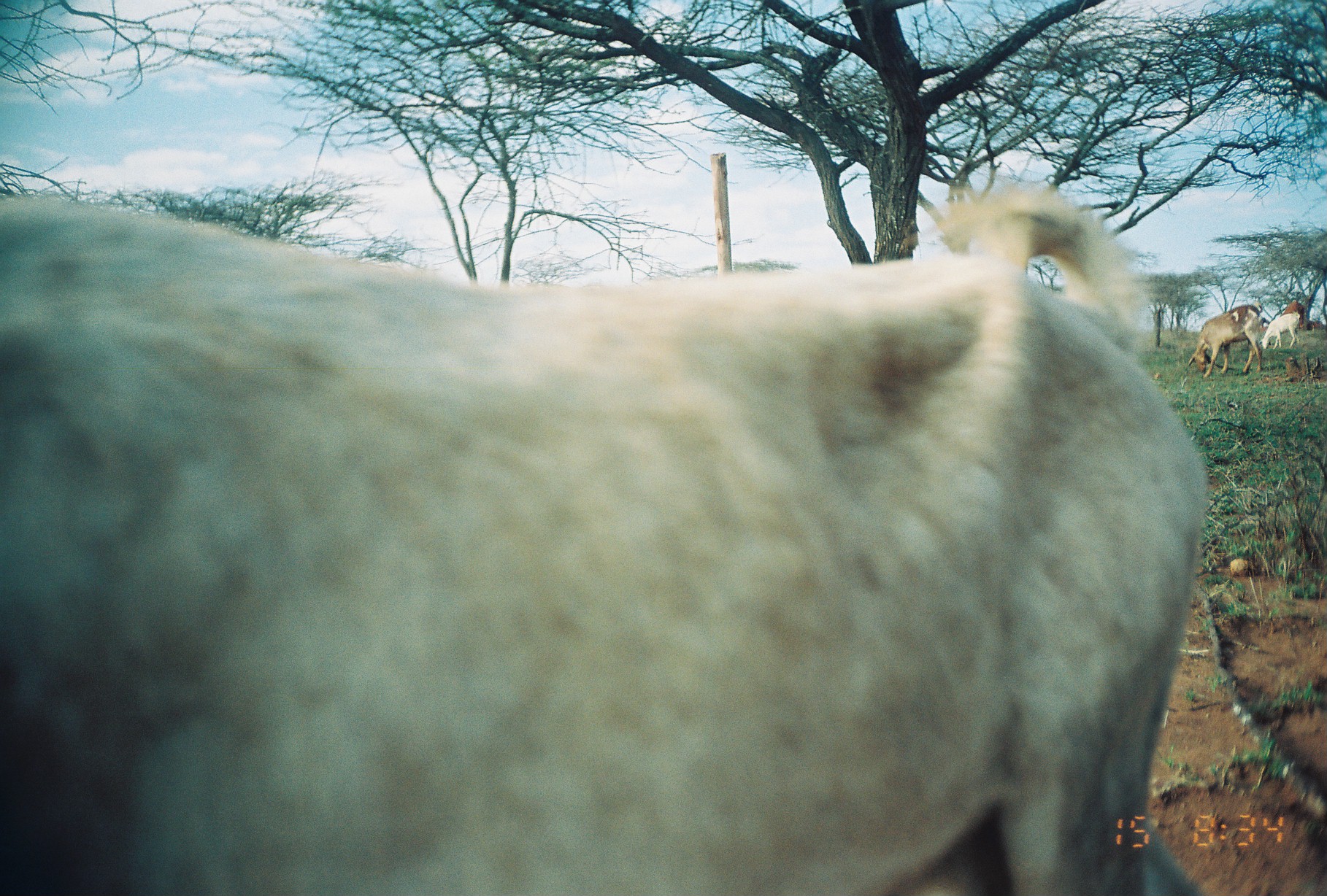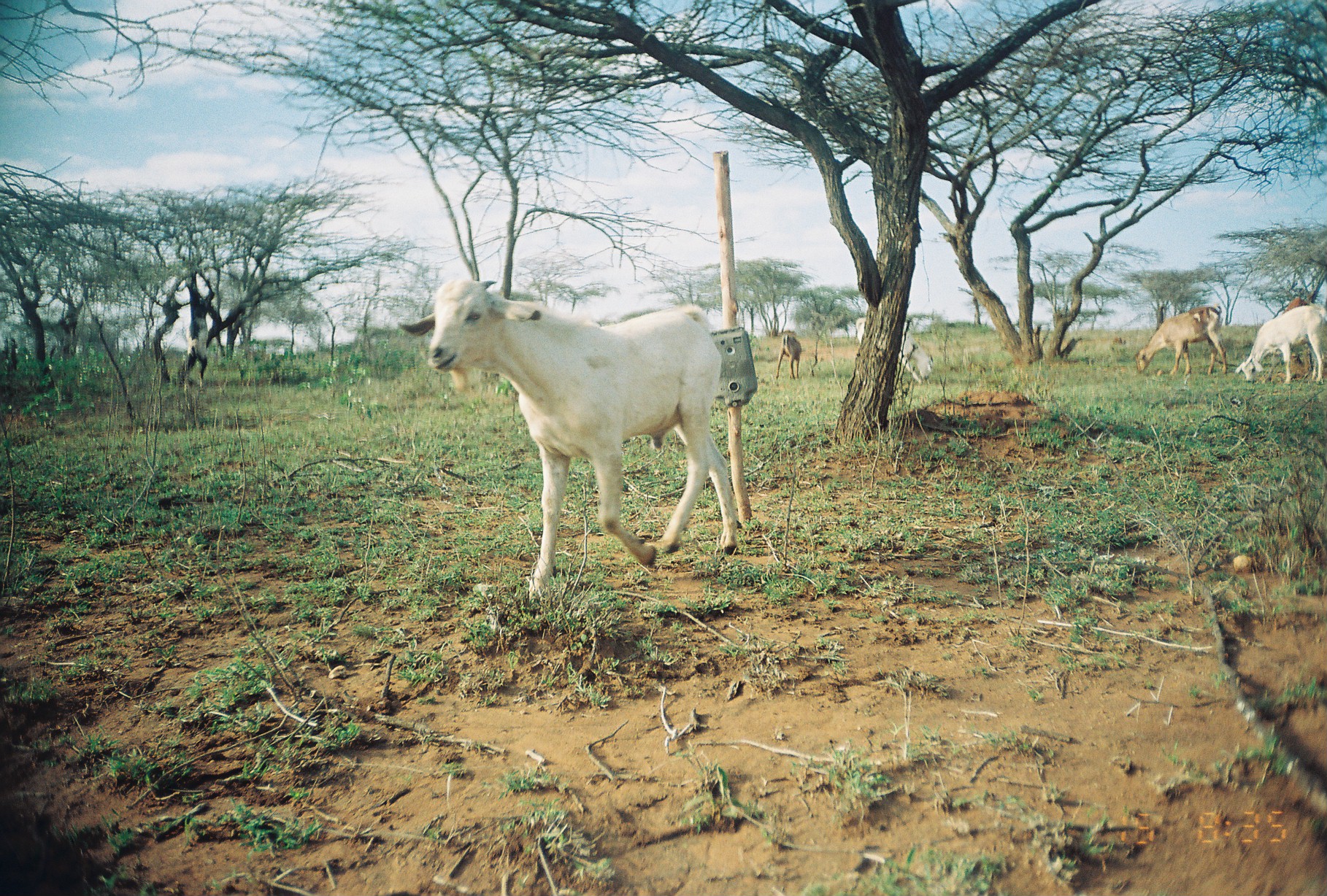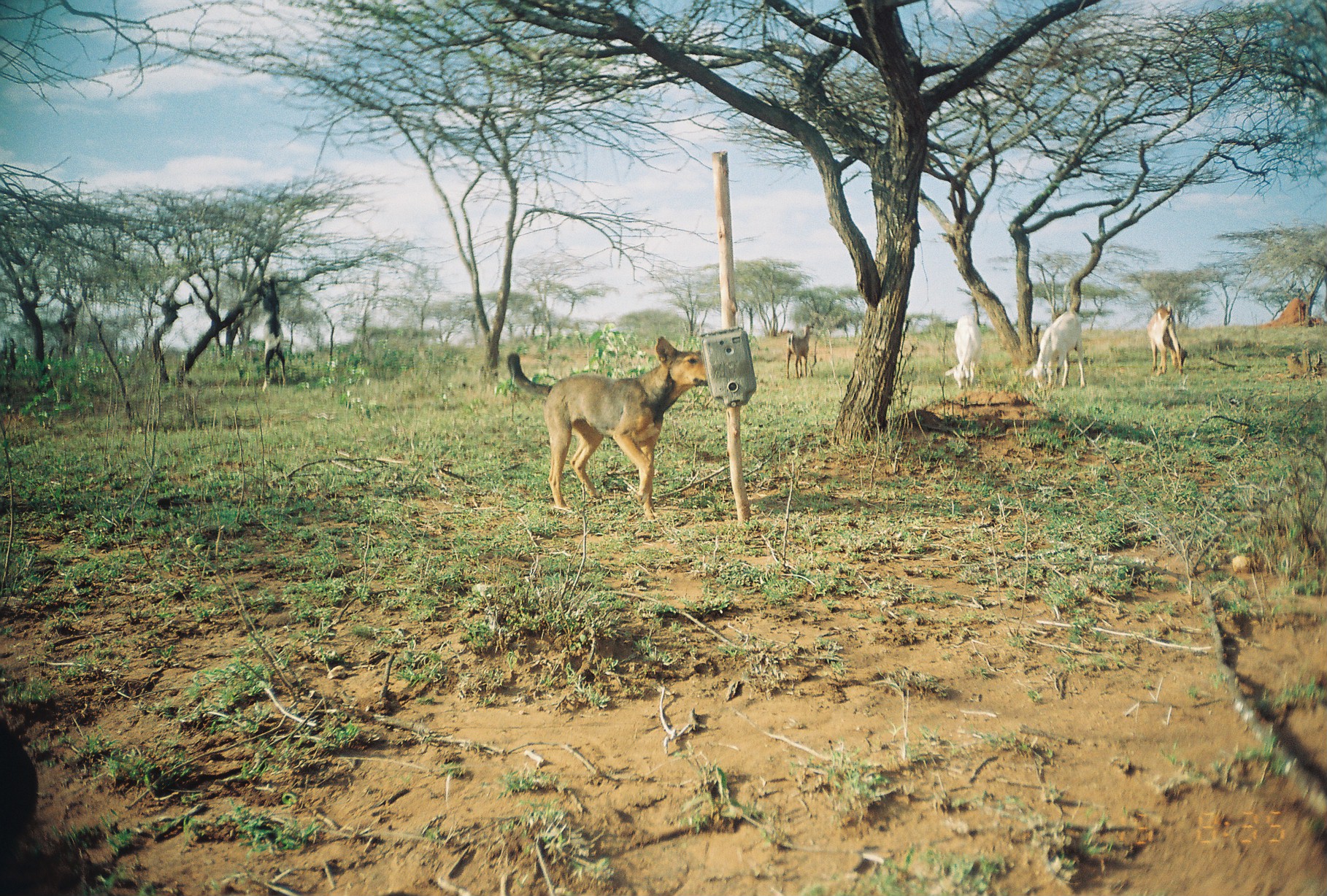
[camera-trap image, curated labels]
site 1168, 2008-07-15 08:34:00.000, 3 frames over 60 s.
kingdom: Animalia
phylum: Chordata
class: Mammalia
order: Artiodactyla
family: Bovidae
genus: Capra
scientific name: Capra aegagrus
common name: wild goat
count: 3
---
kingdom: Animalia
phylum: Chordata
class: Mammalia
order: Carnivora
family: Canidae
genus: Canis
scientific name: Canis familiaris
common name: domestic dog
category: canis lupus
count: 1